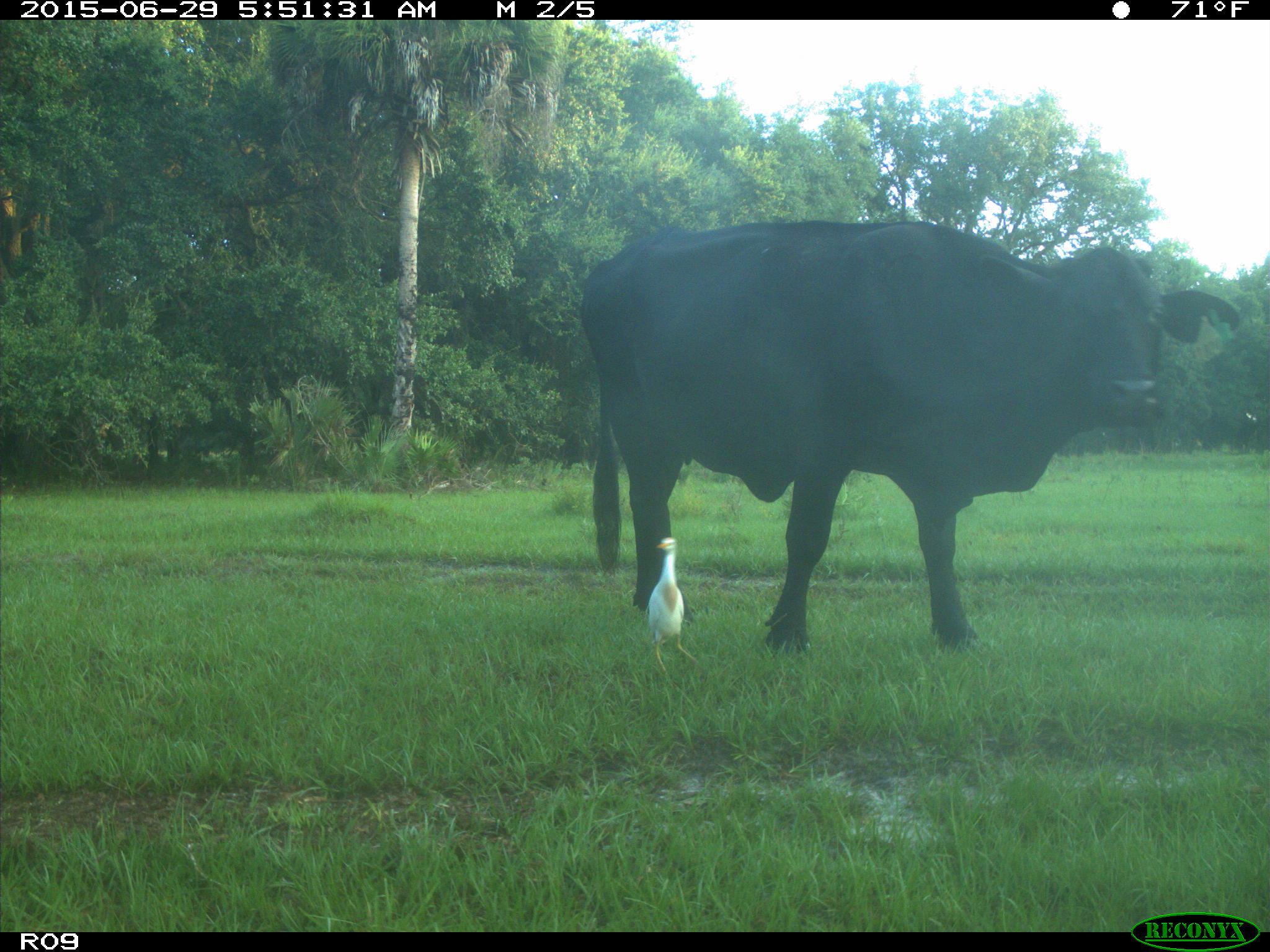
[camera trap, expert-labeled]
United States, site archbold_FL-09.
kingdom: Animalia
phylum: Chordata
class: Mammalia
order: Artiodactyla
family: Bovidae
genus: Bos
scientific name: Bos taurus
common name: domestic cow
Bos taurus (domestic cow).